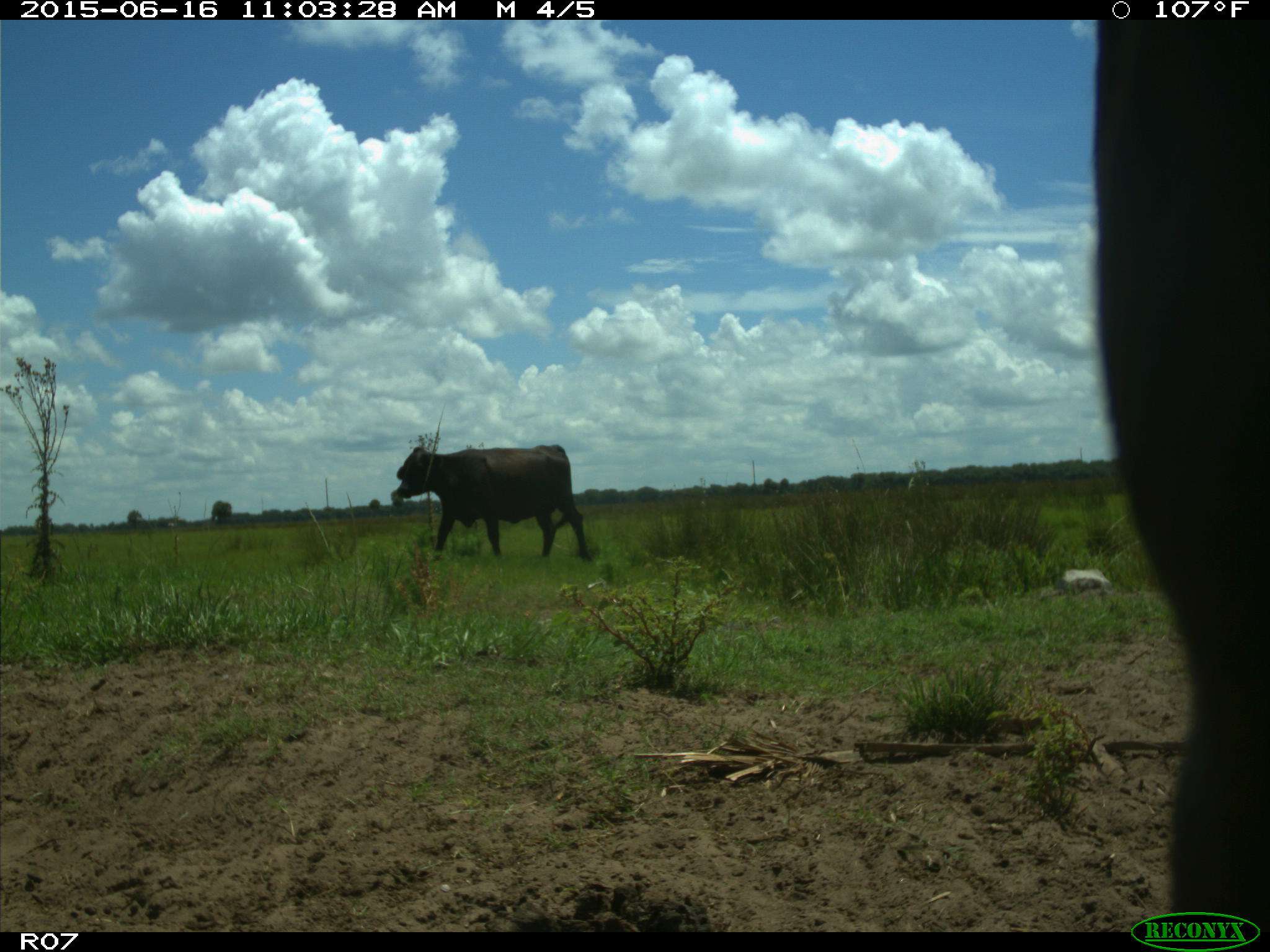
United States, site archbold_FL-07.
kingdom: Animalia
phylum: Chordata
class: Mammalia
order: Artiodactyla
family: Bovidae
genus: Bos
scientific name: Bos taurus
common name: domestic cow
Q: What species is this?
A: Bos taurus (domestic cow).